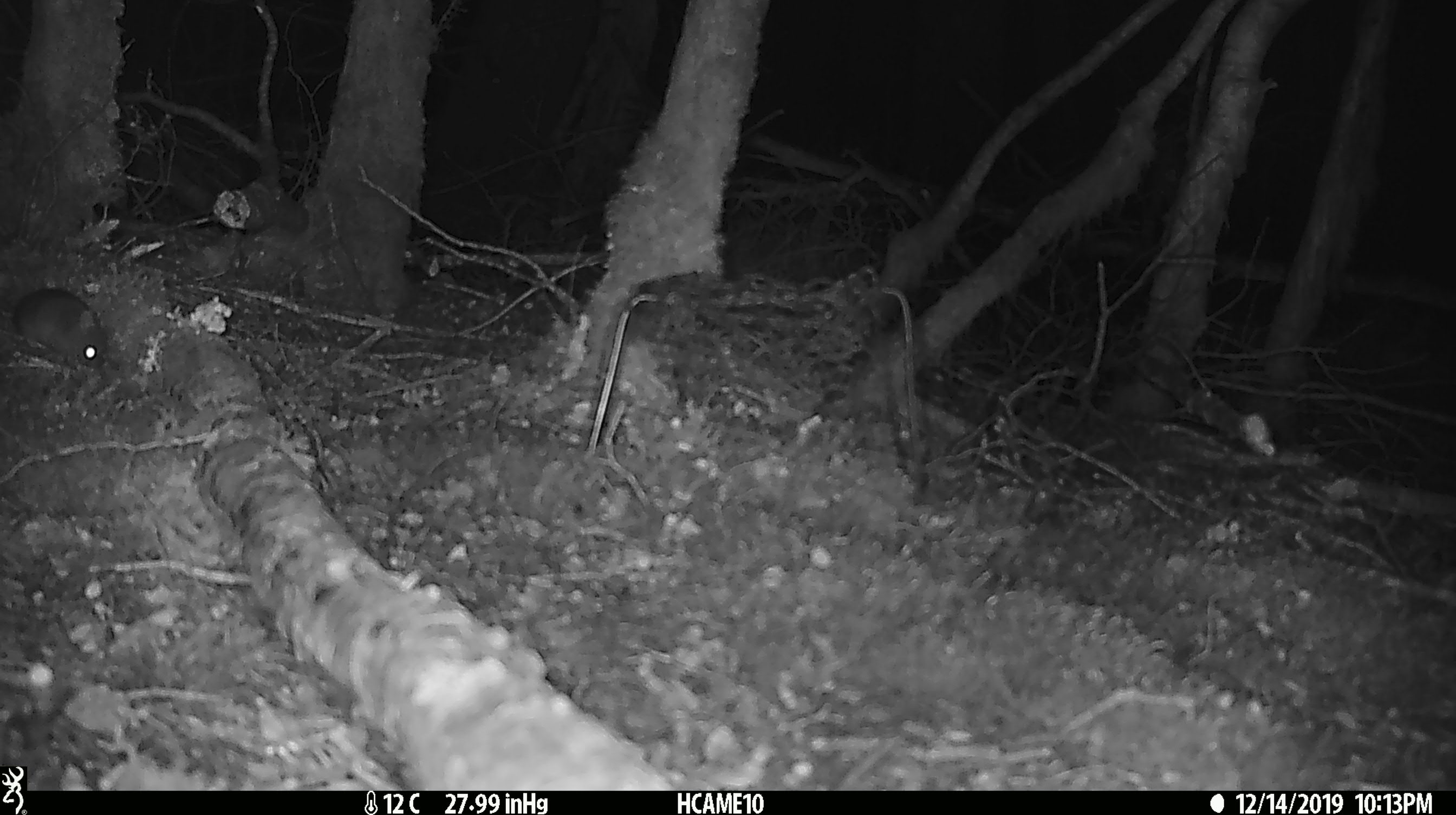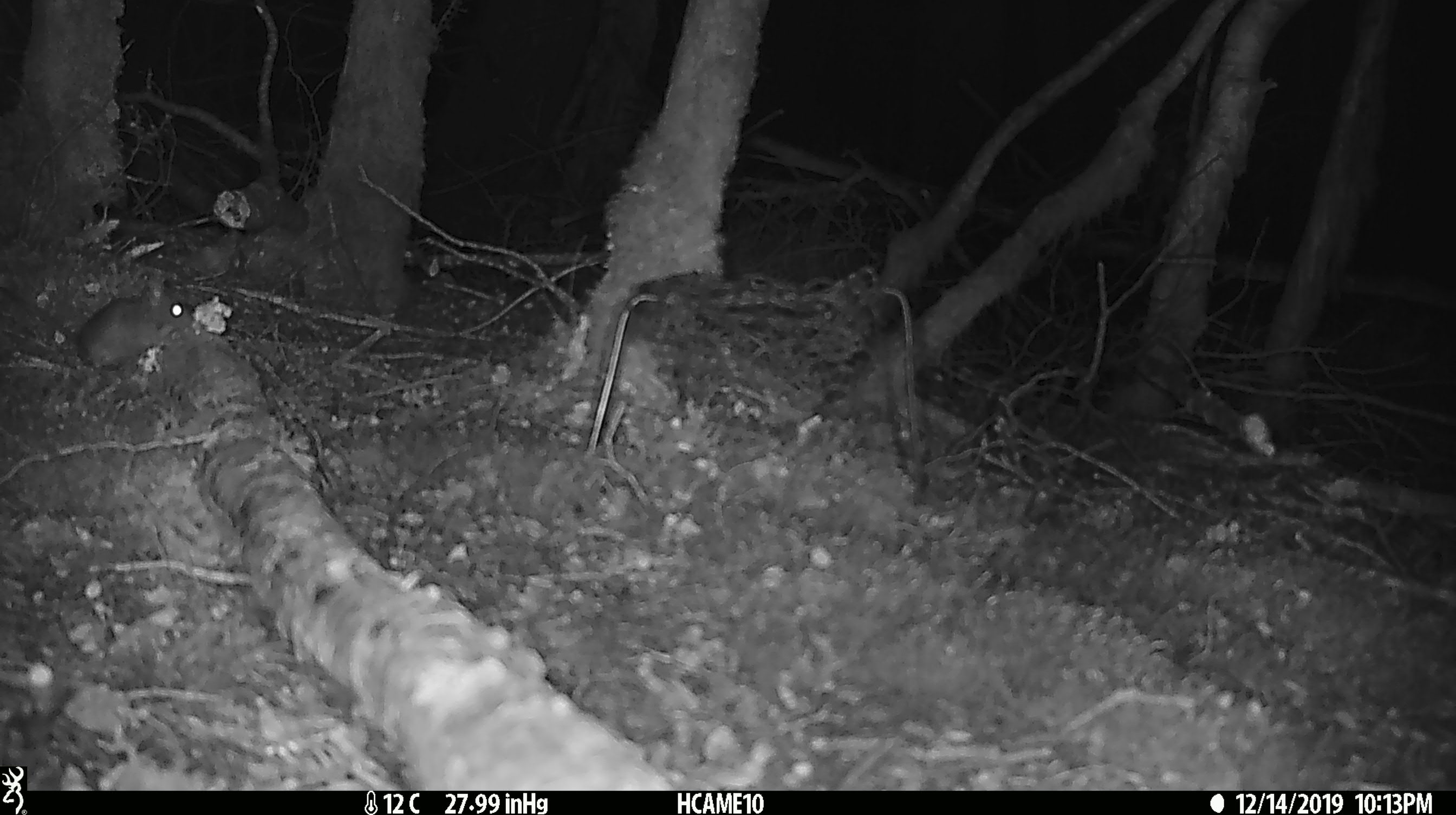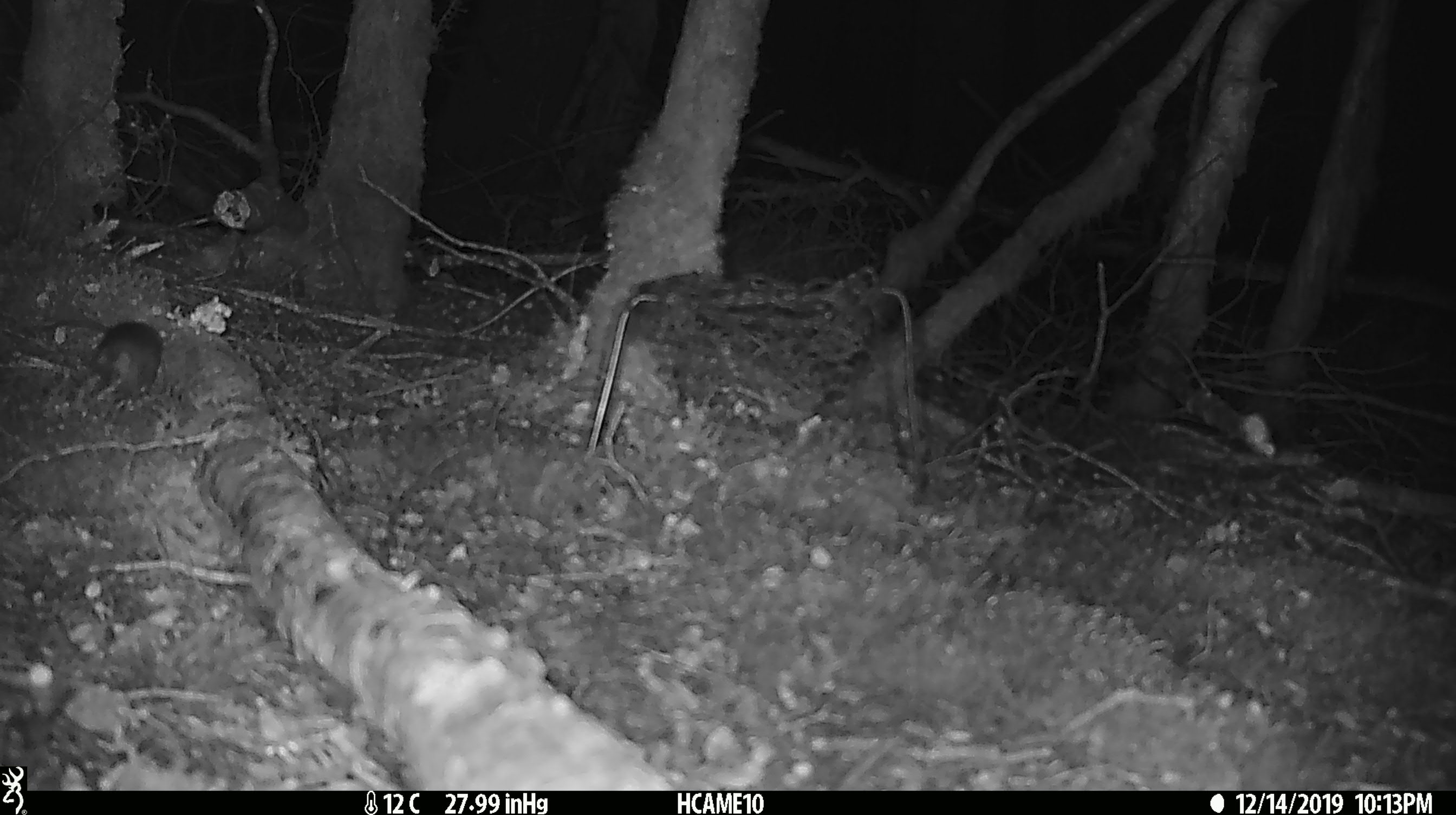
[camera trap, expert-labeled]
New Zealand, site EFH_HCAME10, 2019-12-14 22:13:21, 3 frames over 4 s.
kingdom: Animalia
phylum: Chordata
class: Mammalia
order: Rodentia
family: Muridae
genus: Mus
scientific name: Mus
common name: mouse